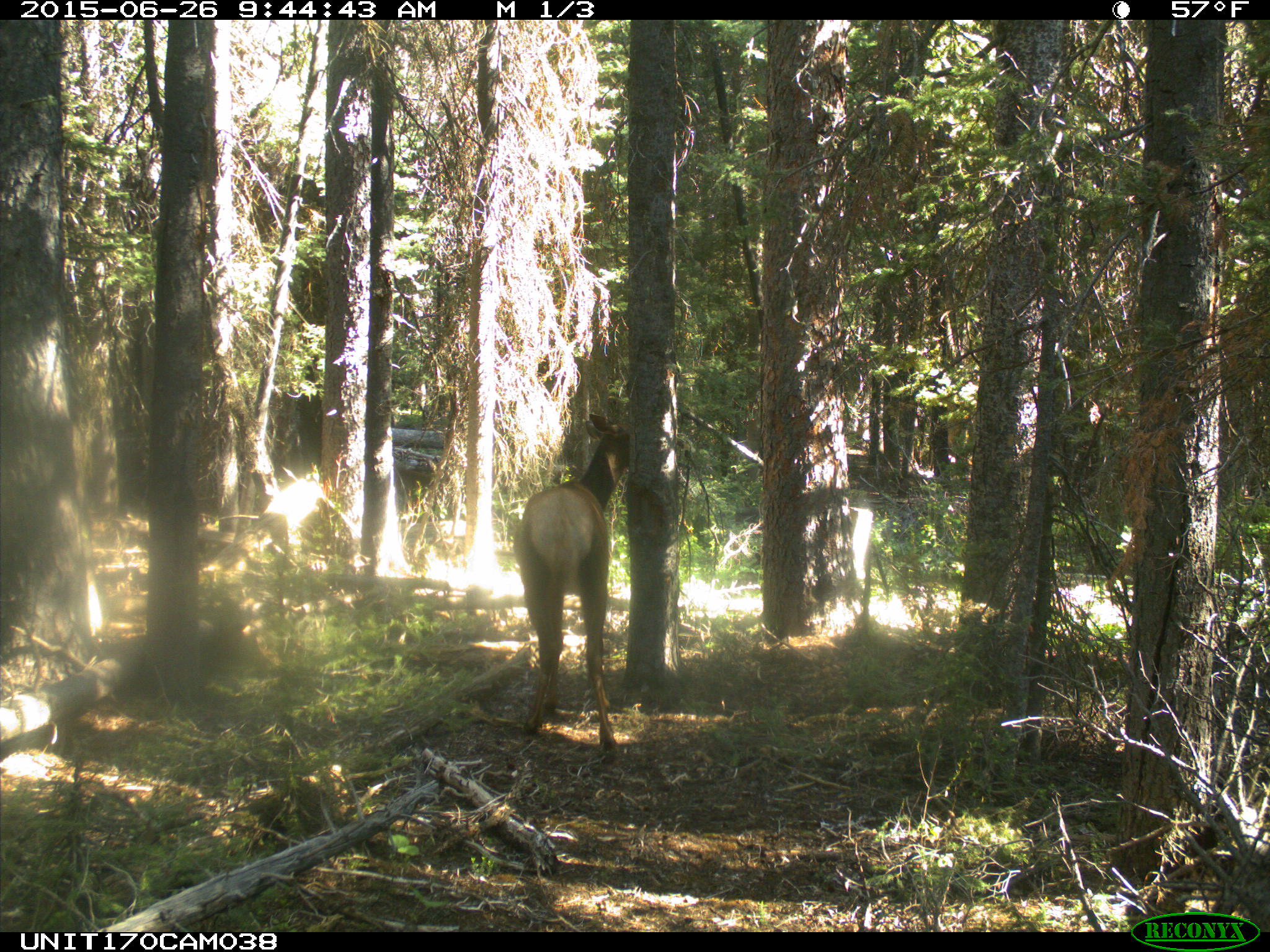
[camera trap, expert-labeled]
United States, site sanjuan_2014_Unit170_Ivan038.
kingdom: Animalia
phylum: Chordata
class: Mammalia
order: Artiodactyla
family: Cervidae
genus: Cervus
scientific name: Cervus elaphus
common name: red deer